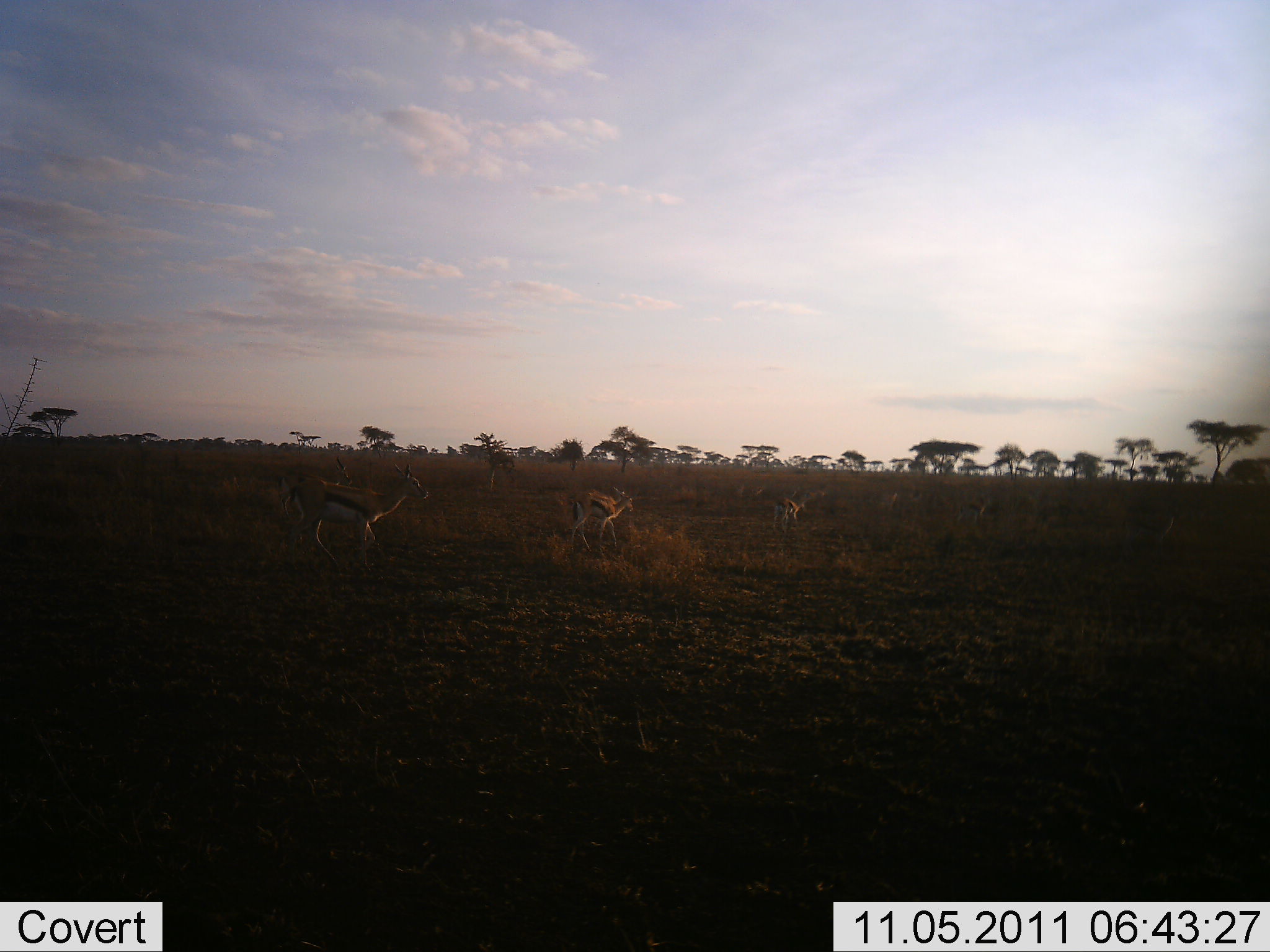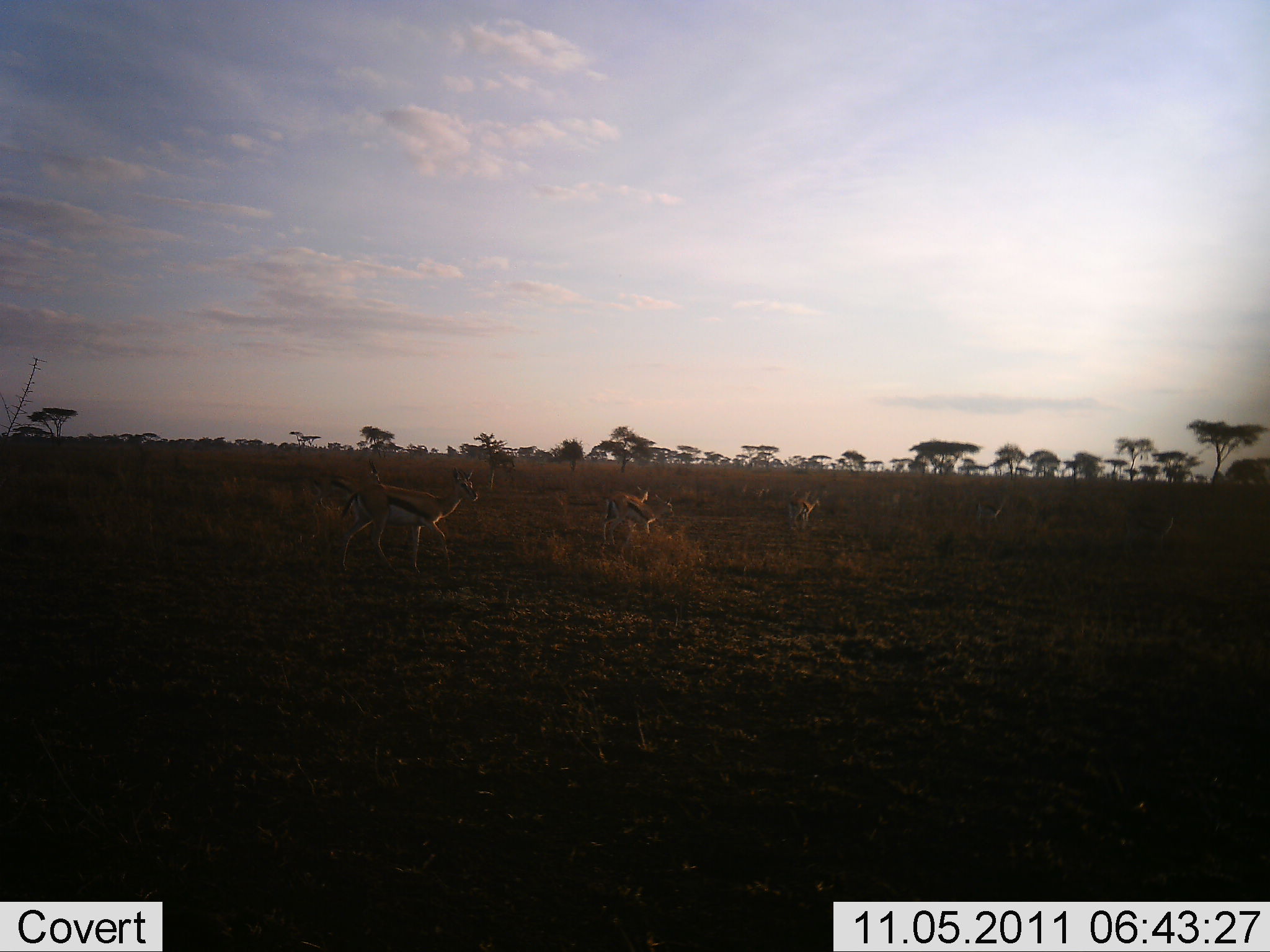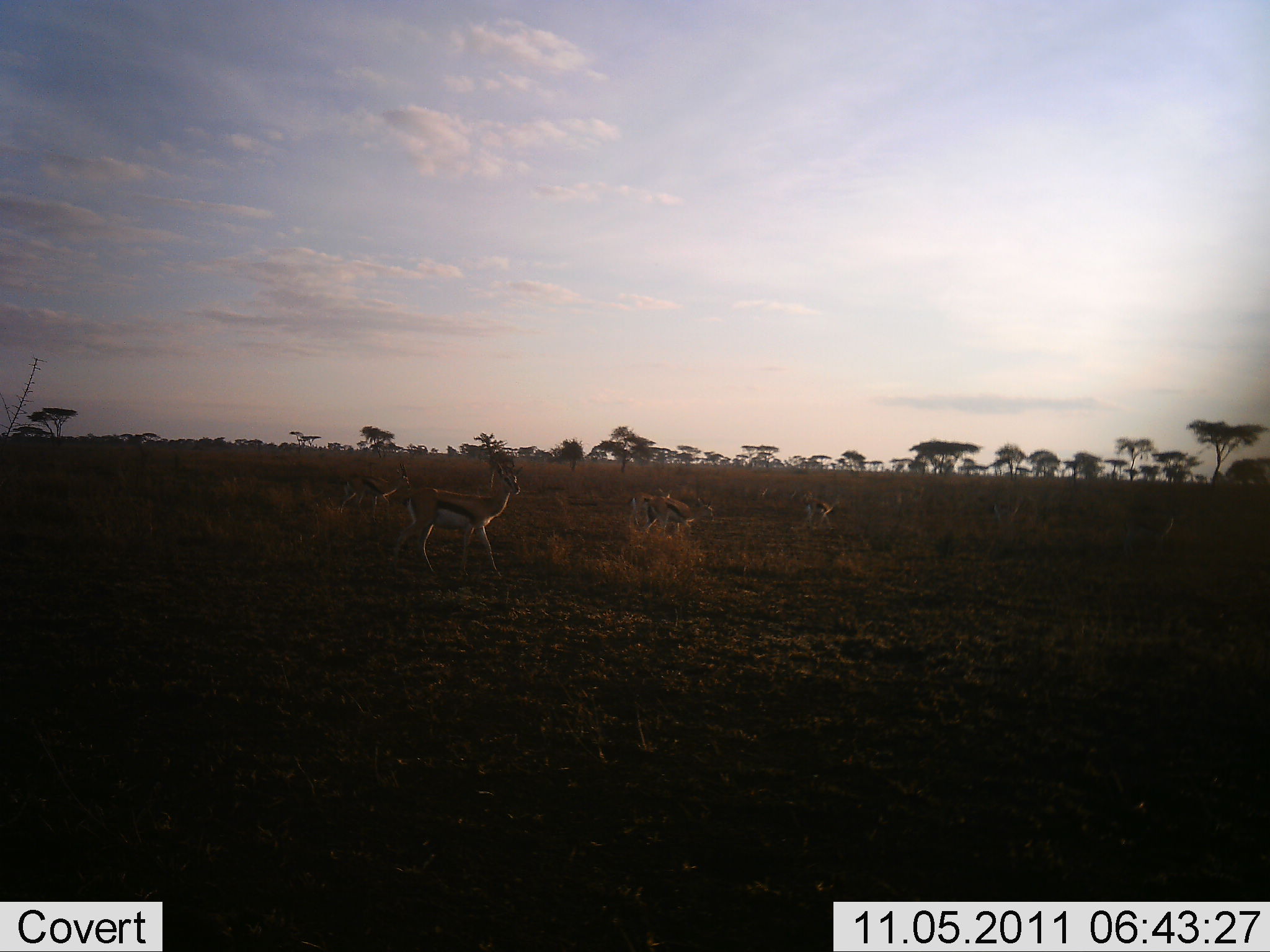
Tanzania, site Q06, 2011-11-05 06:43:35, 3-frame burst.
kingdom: Animalia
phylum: Chordata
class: Mammalia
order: Artiodactyla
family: Bovidae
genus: Eudorcas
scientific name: Eudorcas thomsonii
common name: thomson's gazelle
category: gazellethomsons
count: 7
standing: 8%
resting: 0%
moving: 100%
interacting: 0%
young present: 8%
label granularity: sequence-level